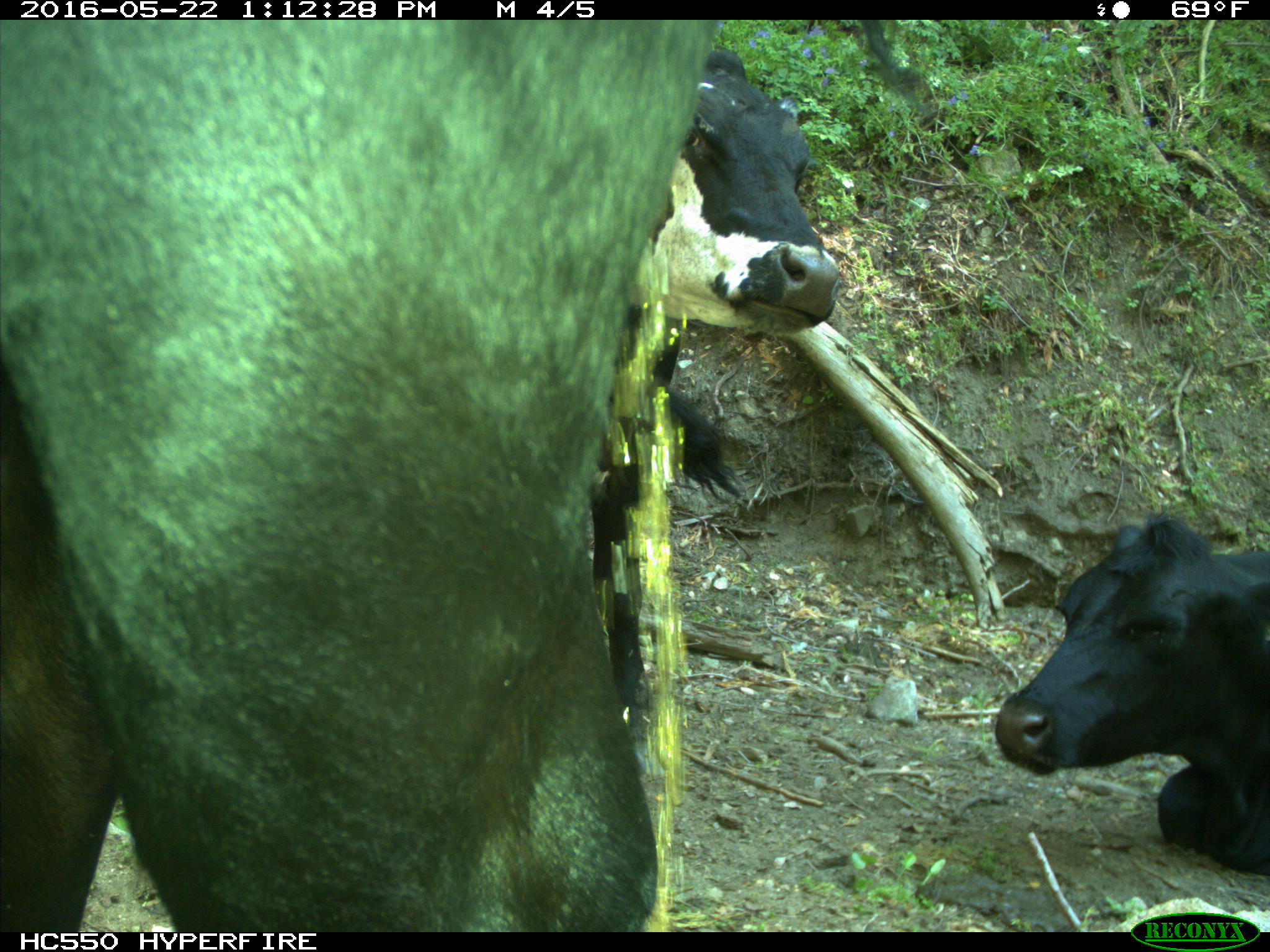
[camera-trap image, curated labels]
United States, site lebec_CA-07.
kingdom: Animalia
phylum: Chordata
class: Mammalia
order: Artiodactyla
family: Bovidae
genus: Bos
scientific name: Bos taurus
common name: domestic cow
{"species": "Bos taurus (domestic cow)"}